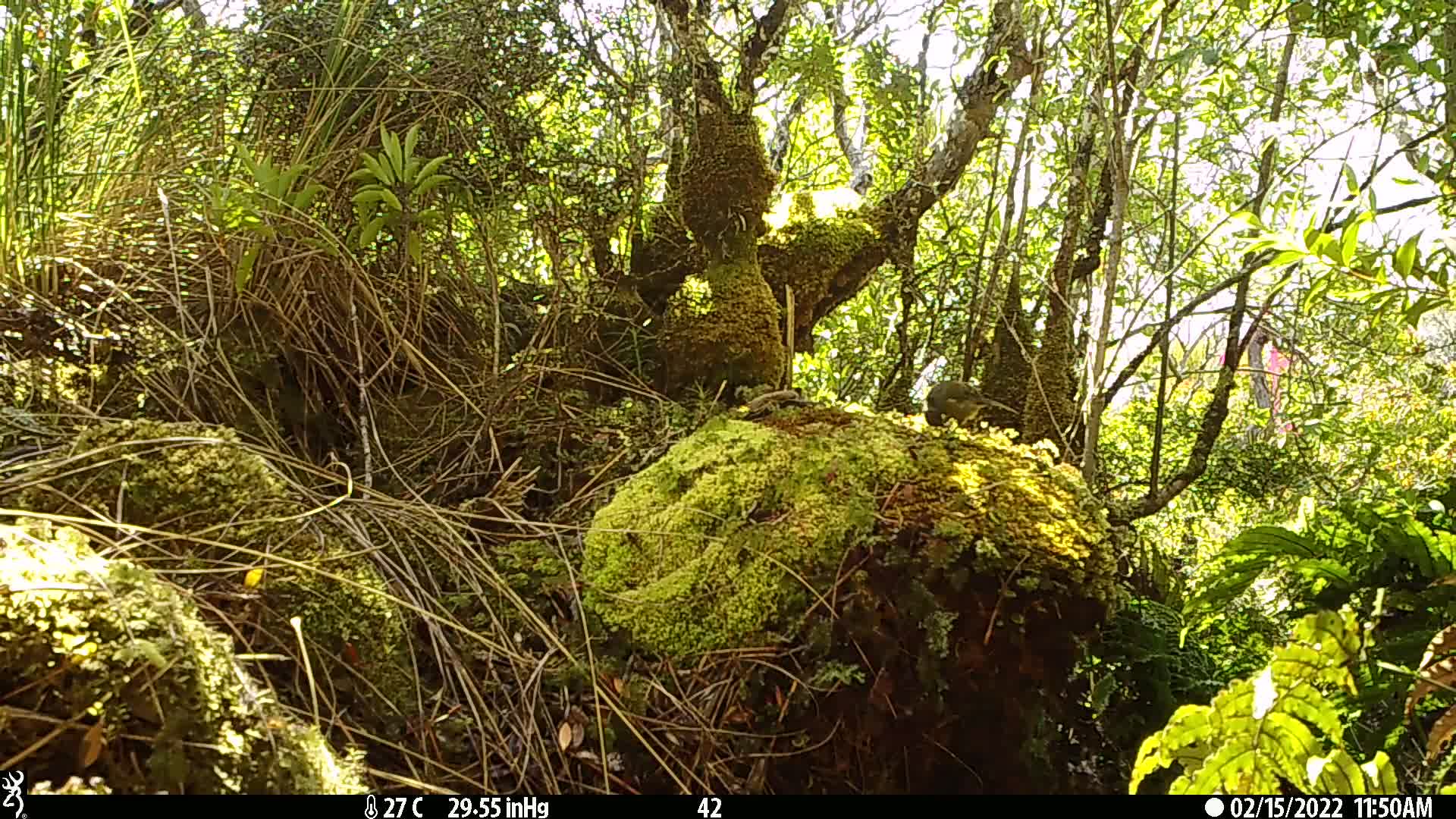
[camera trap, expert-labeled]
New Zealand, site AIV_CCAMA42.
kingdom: Animalia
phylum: Chordata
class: Aves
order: Passeriformes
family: Meliphagidae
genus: Anthornis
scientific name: Anthornis melanura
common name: new zealand bellbird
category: bellbird